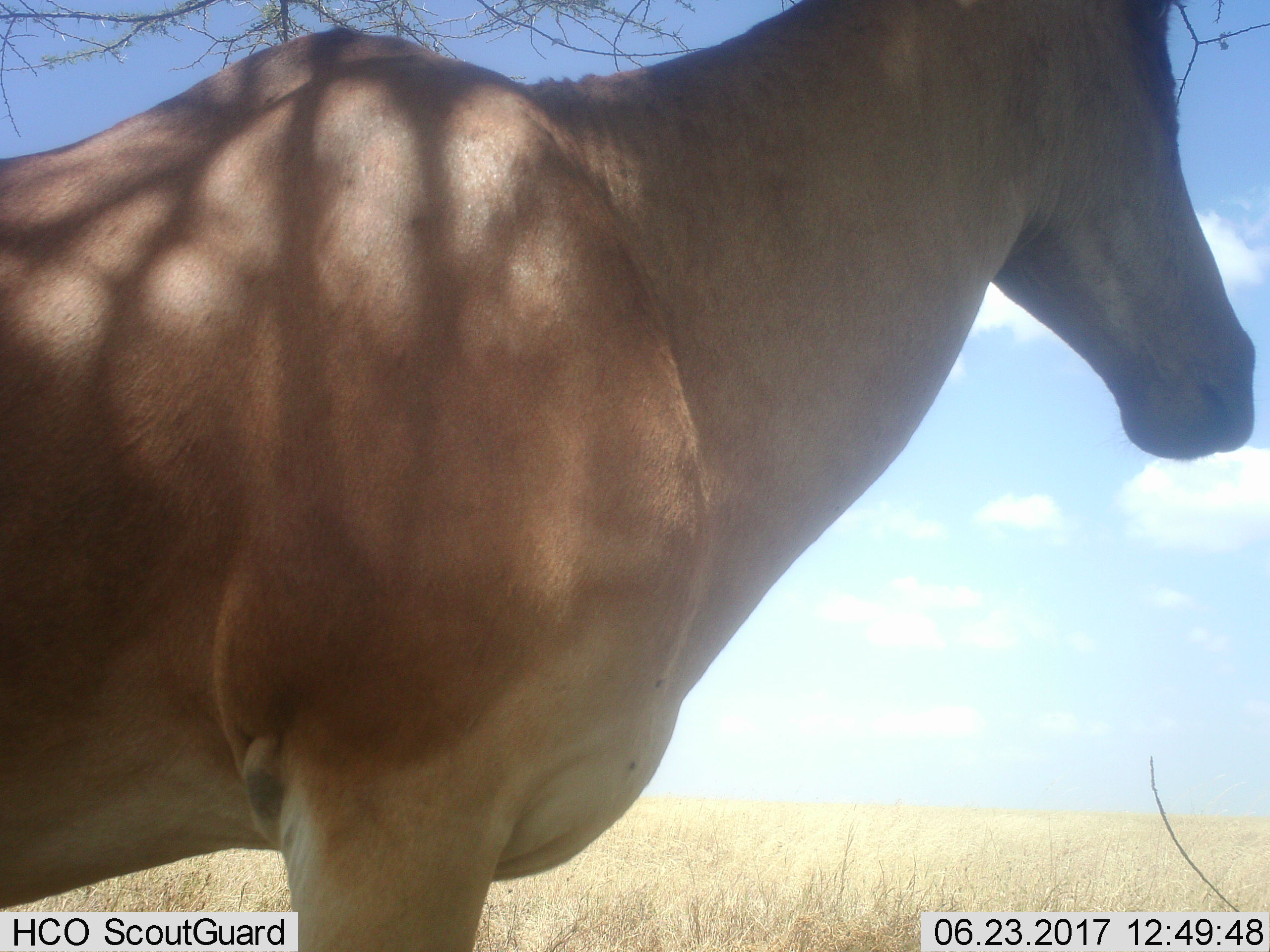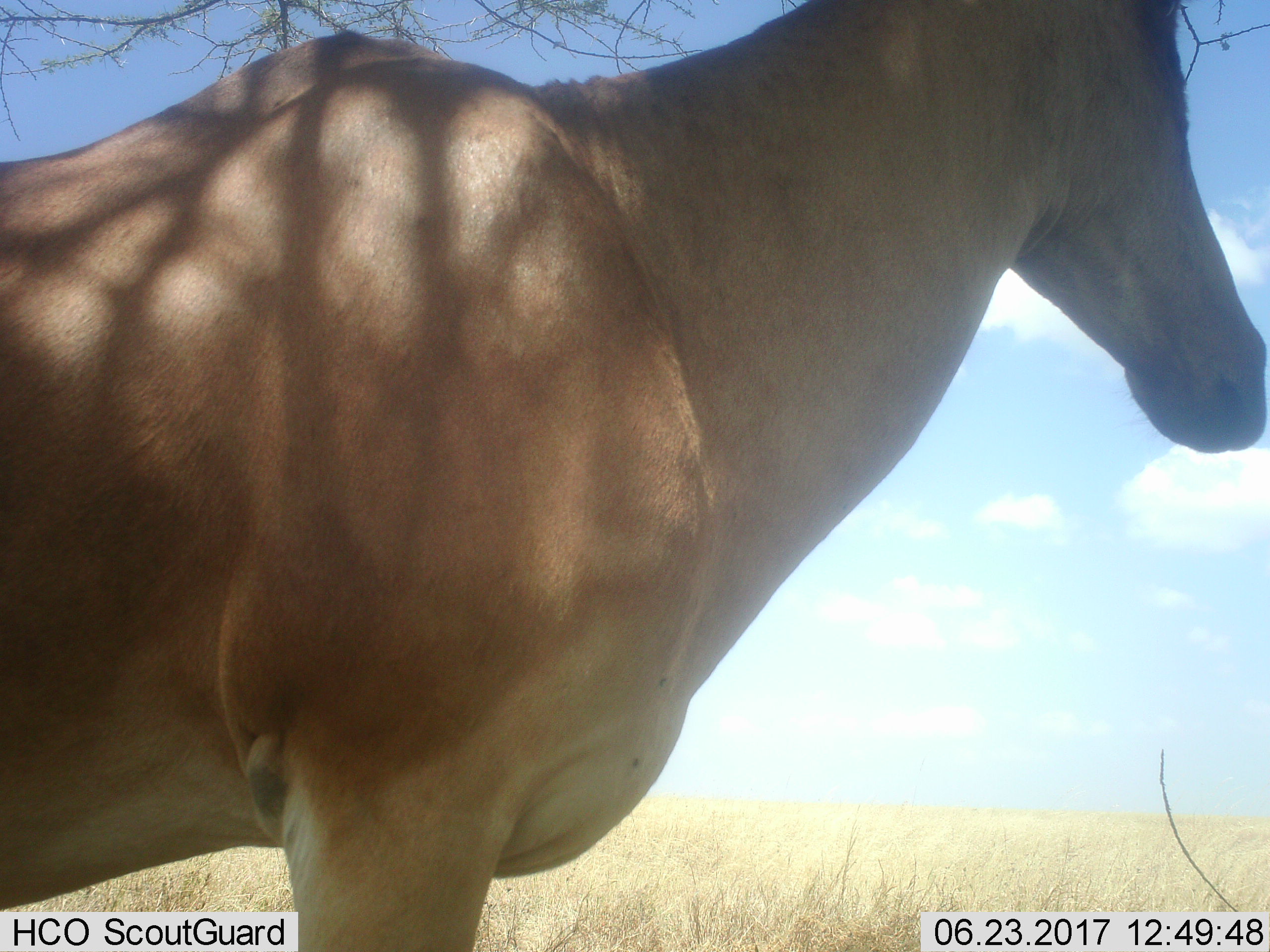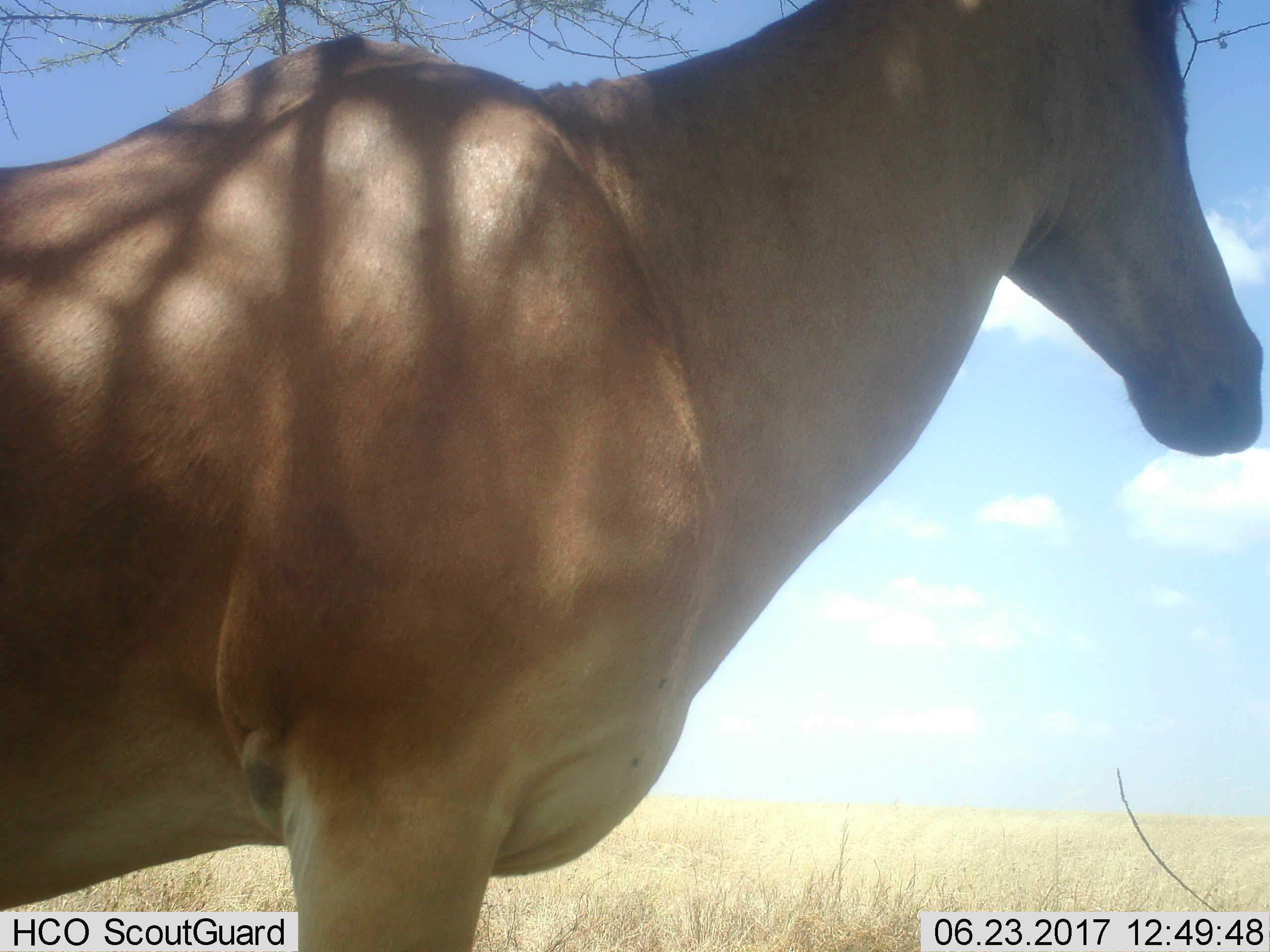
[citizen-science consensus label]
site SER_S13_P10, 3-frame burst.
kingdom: Animalia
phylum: Chordata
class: Mammalia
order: Artiodactyla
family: Bovidae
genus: Alcelaphus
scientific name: Alcelaphus buselaphus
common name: hartebeest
Hartebeest (Alcelaphus buselaphus), count 1. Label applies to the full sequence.